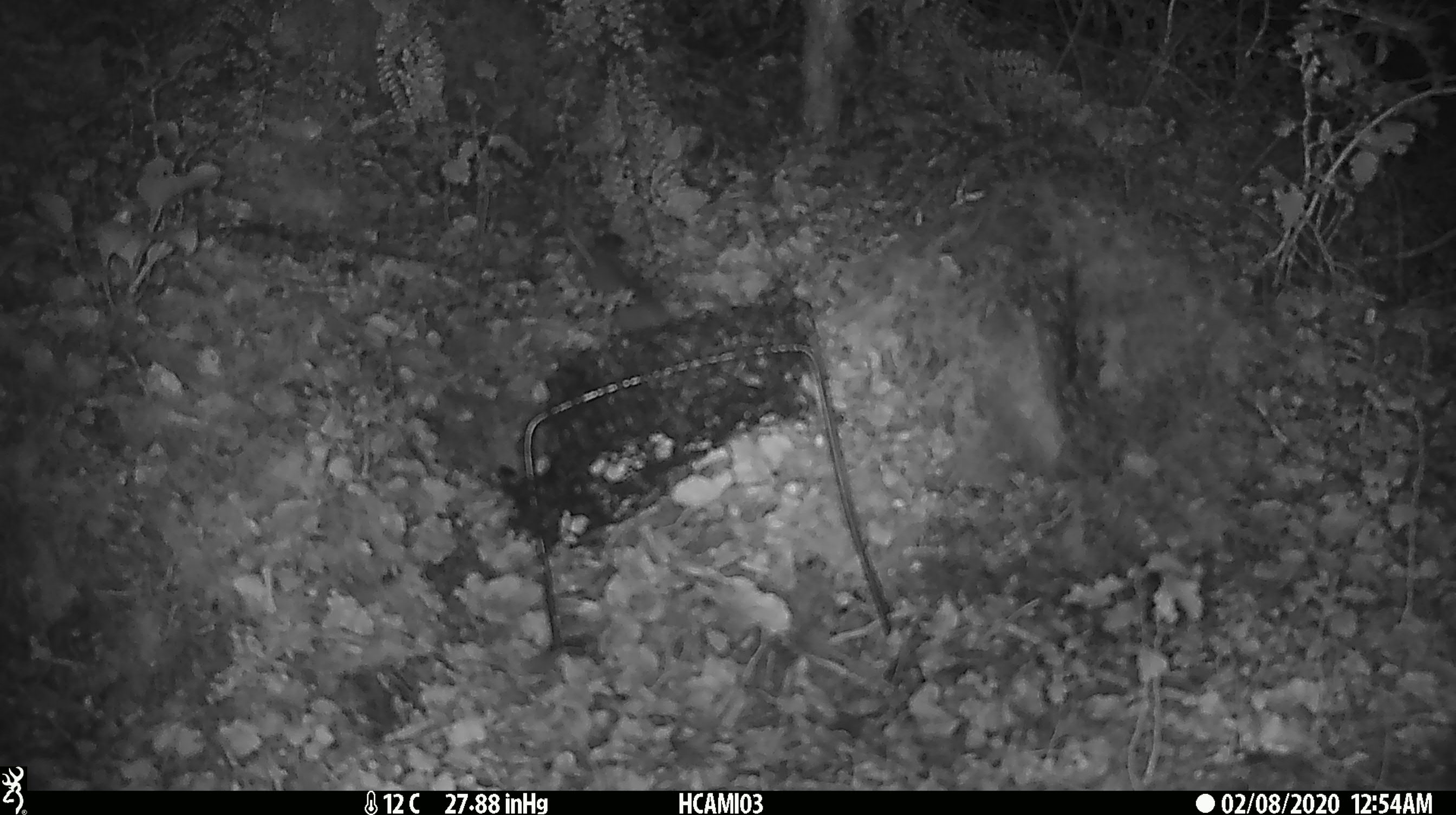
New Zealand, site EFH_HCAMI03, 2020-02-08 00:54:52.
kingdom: Animalia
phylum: Chordata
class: Mammalia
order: Rodentia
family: Muridae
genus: Mus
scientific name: Mus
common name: mouse